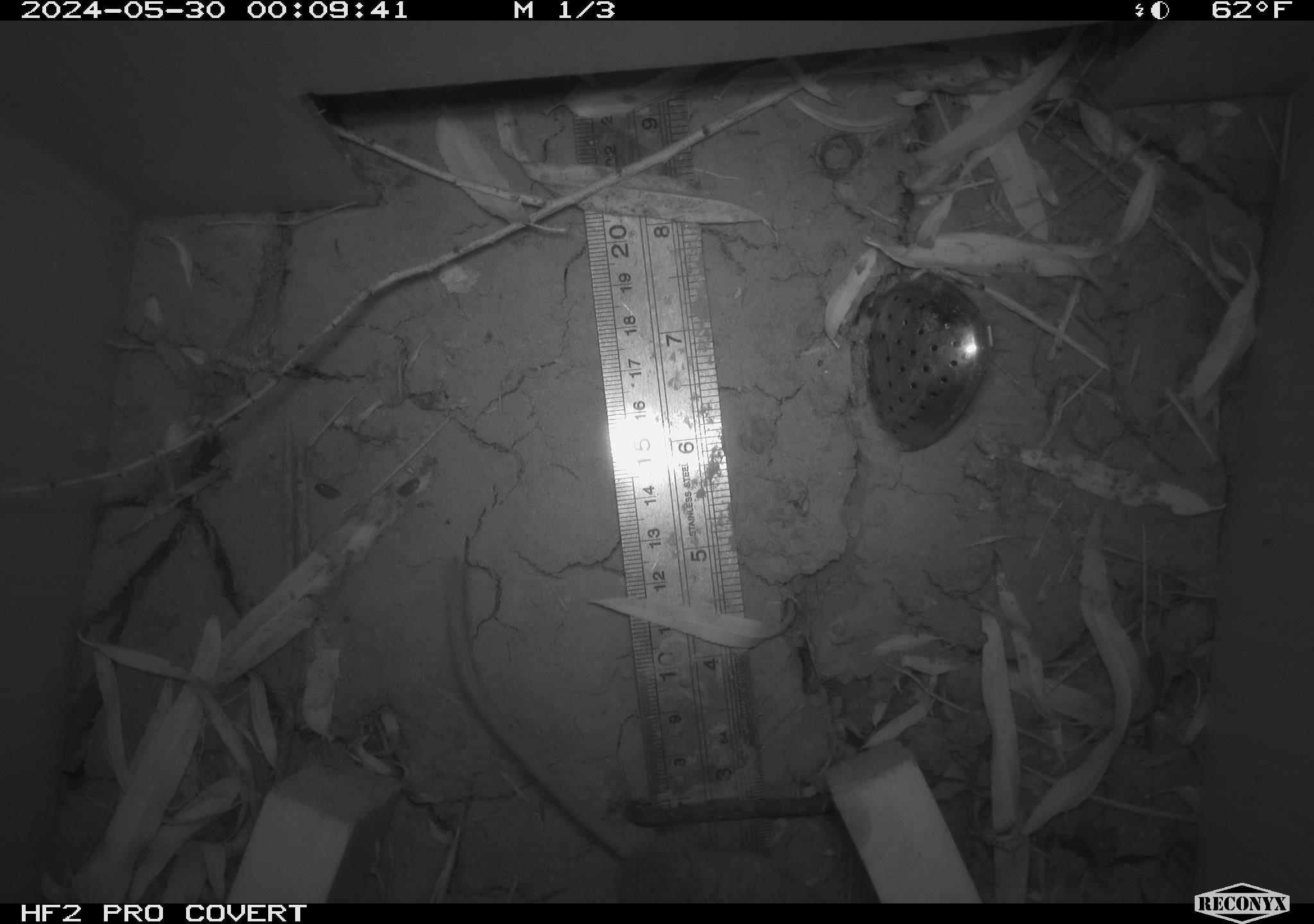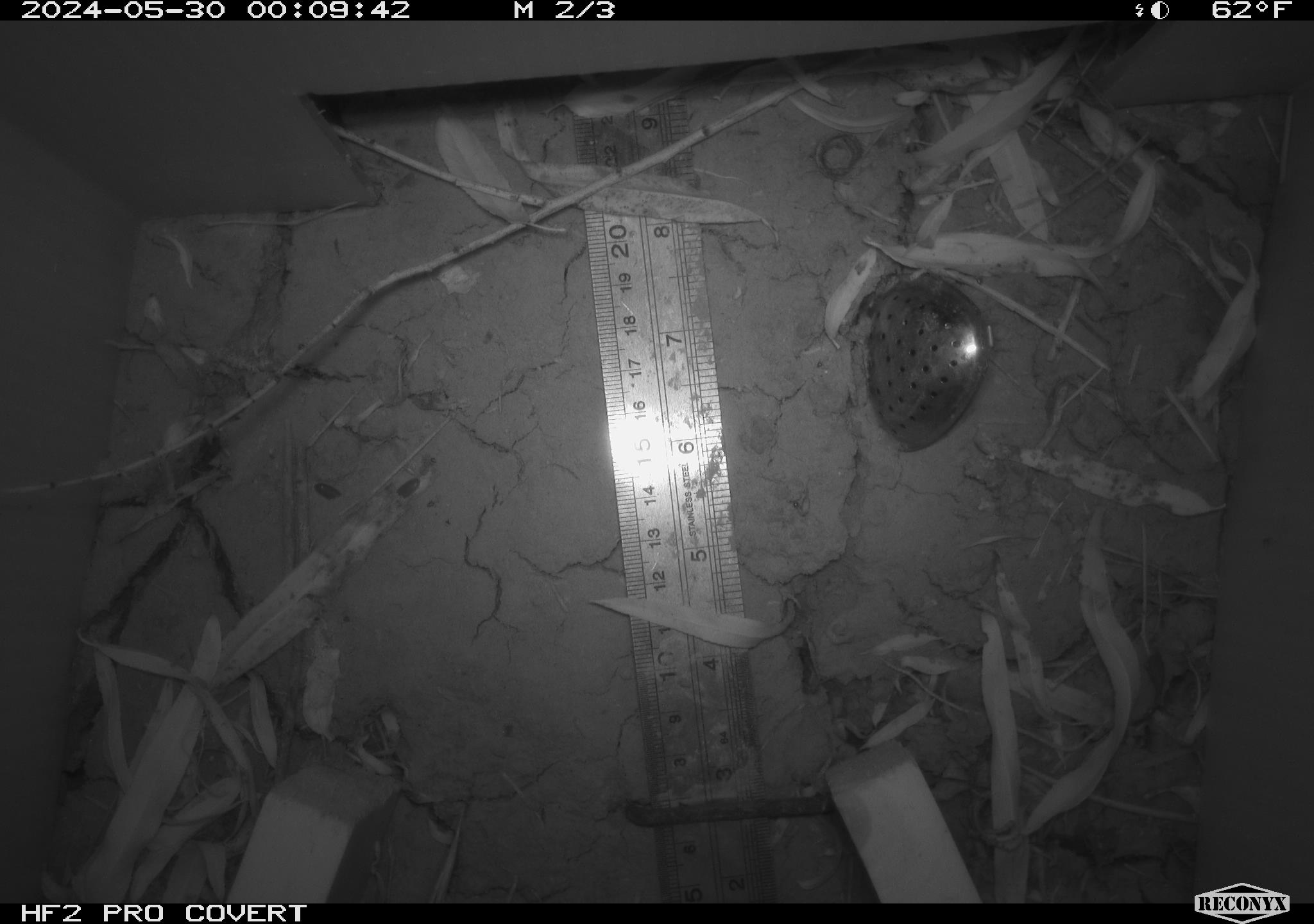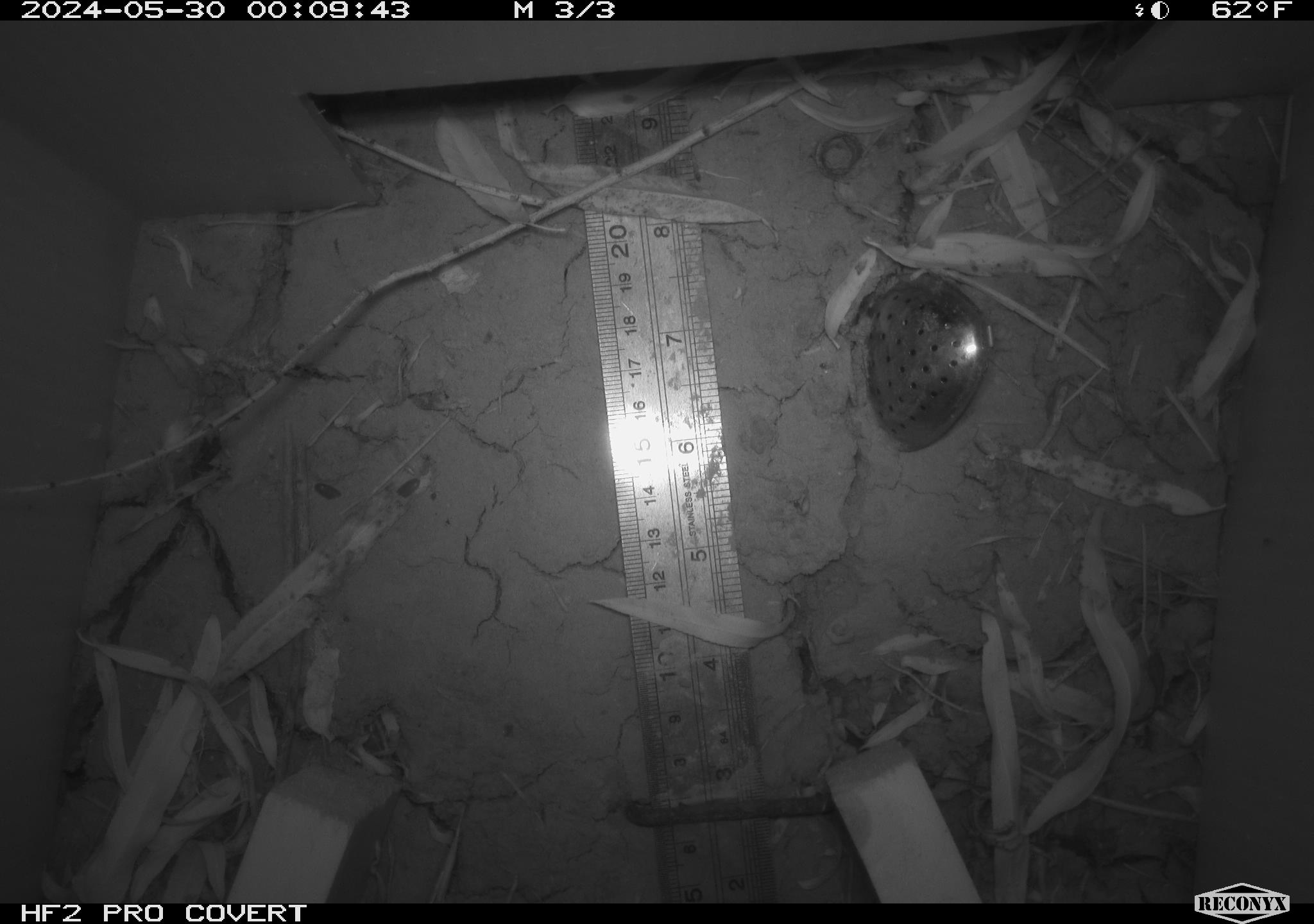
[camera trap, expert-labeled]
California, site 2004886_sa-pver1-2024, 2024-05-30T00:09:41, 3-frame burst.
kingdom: Animalia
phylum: Chordata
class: Mammalia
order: Rodentia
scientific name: Rodentia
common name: mouse species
Mouse species (Rodentia).